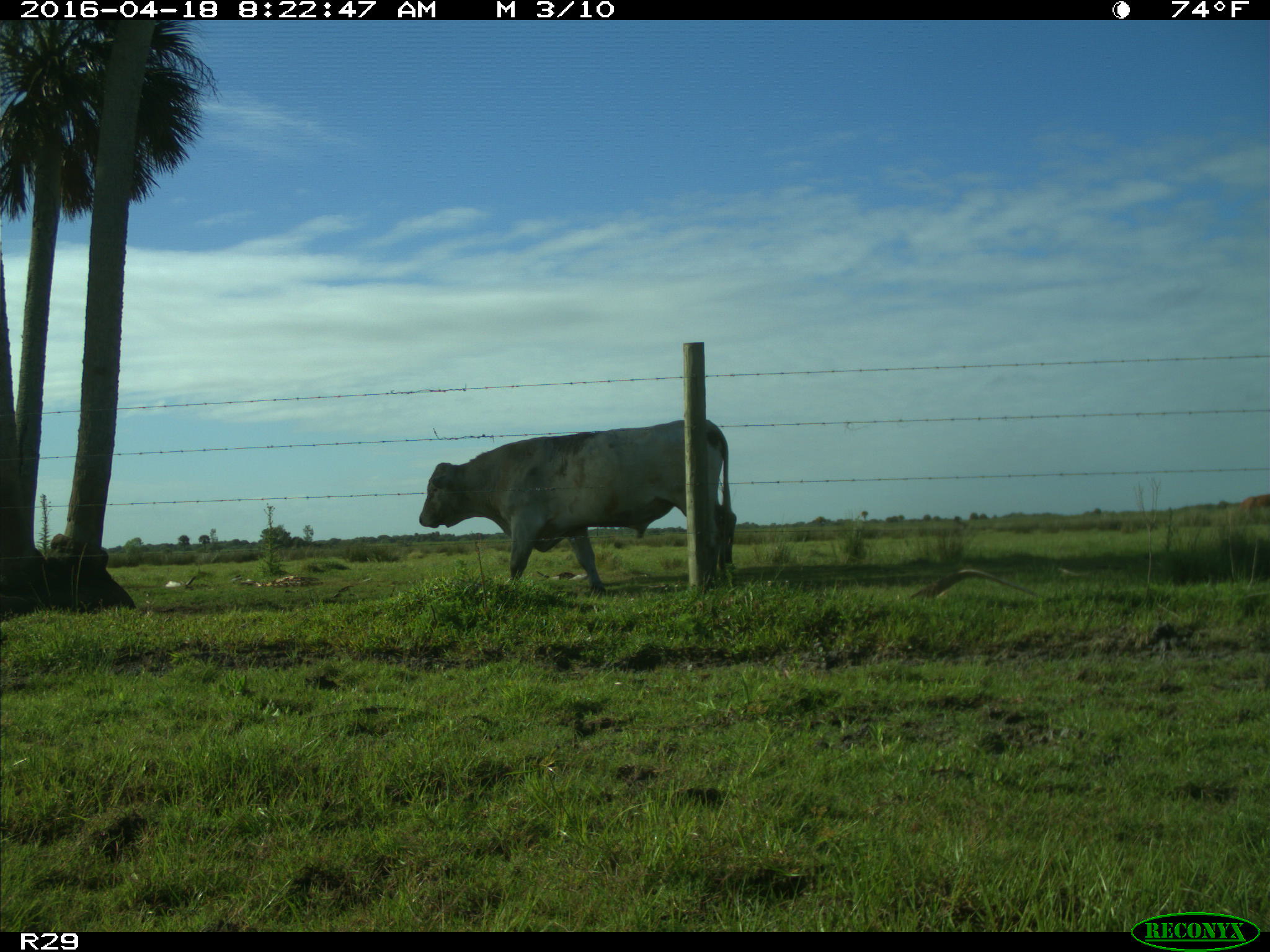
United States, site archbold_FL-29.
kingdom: Animalia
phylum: Chordata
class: Mammalia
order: Artiodactyla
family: Bovidae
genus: Bos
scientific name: Bos taurus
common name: domestic cow